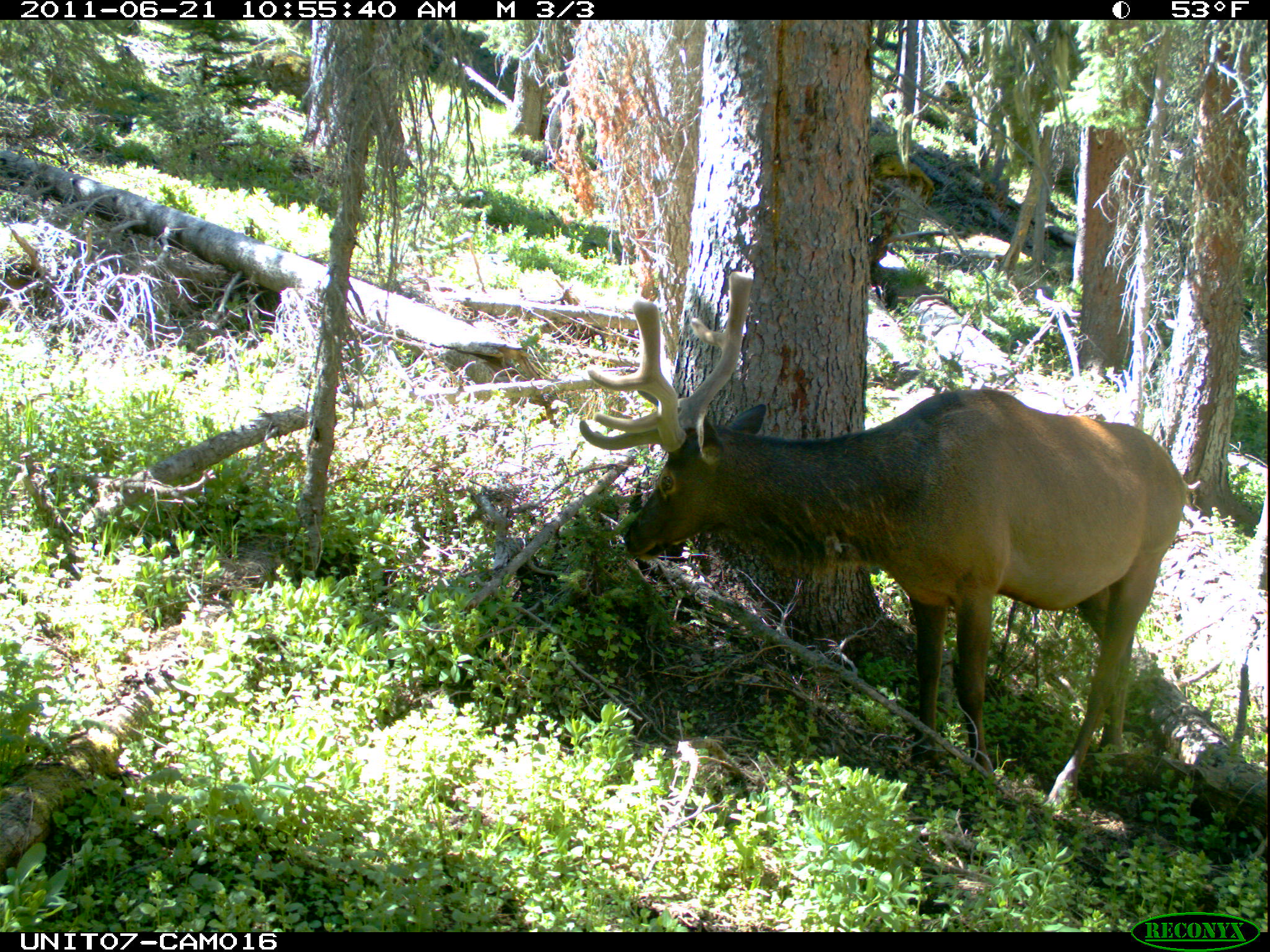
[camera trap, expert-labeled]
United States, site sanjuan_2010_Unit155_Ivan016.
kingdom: Animalia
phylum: Chordata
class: Mammalia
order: Artiodactyla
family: Cervidae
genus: Cervus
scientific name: Cervus elaphus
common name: red deer